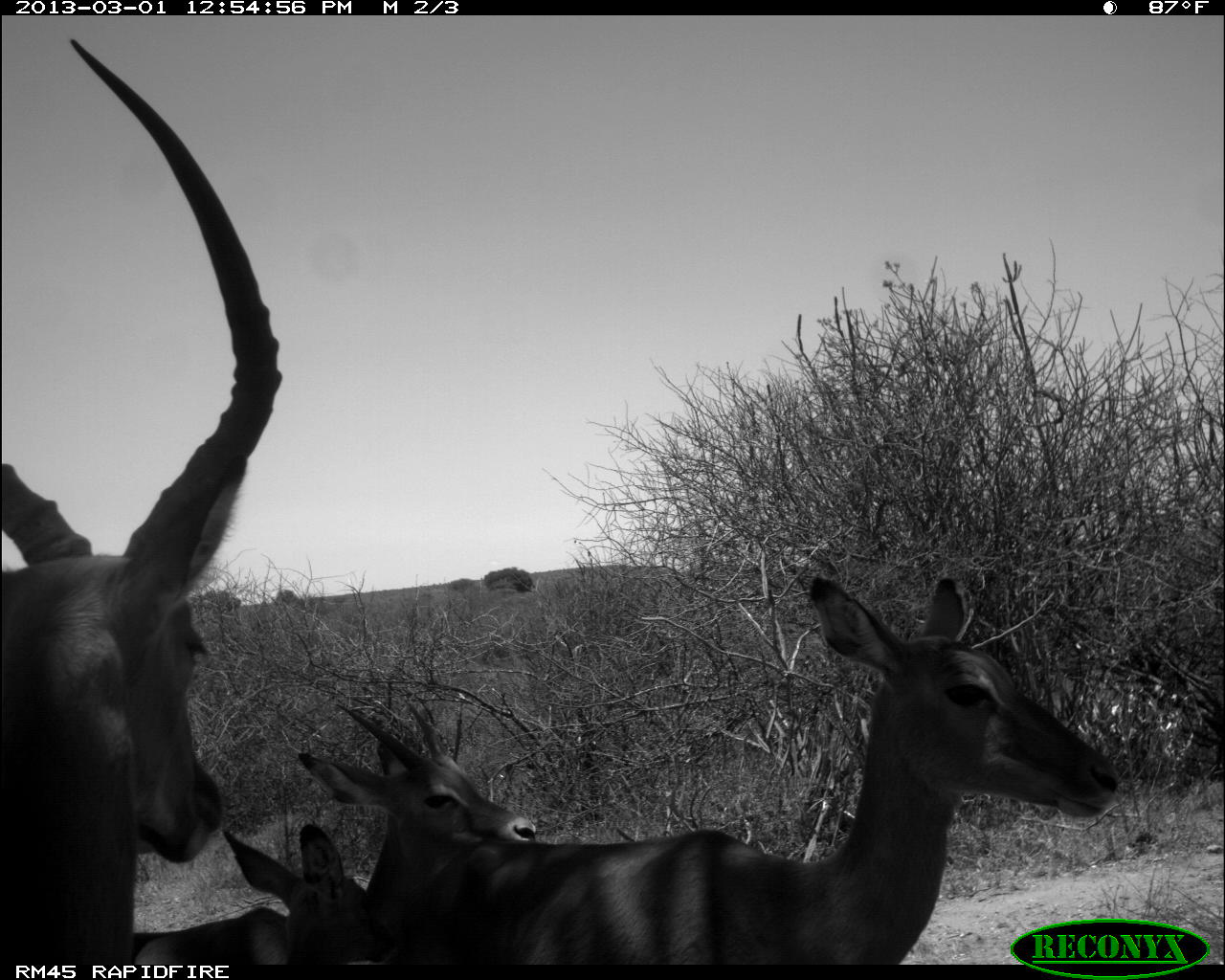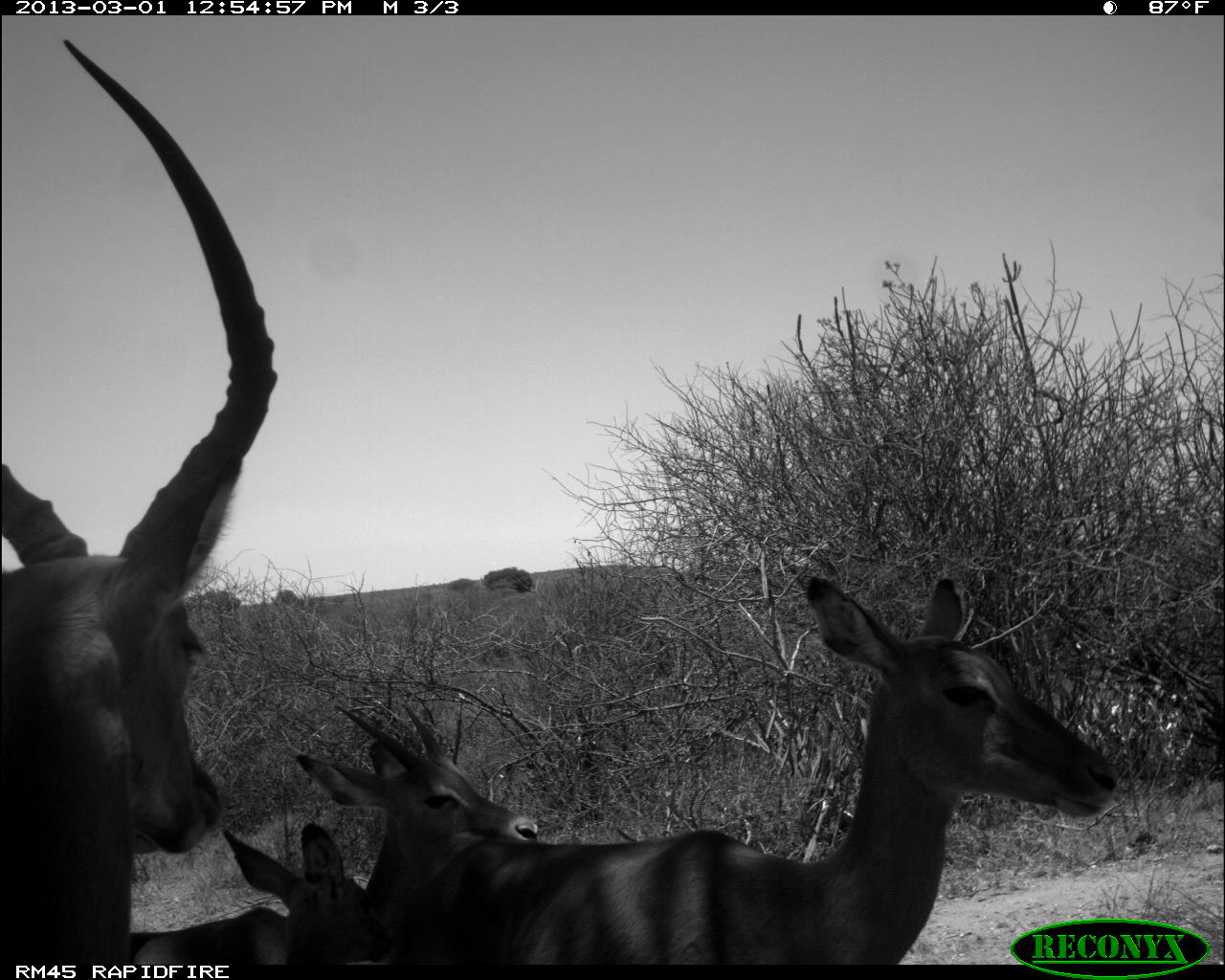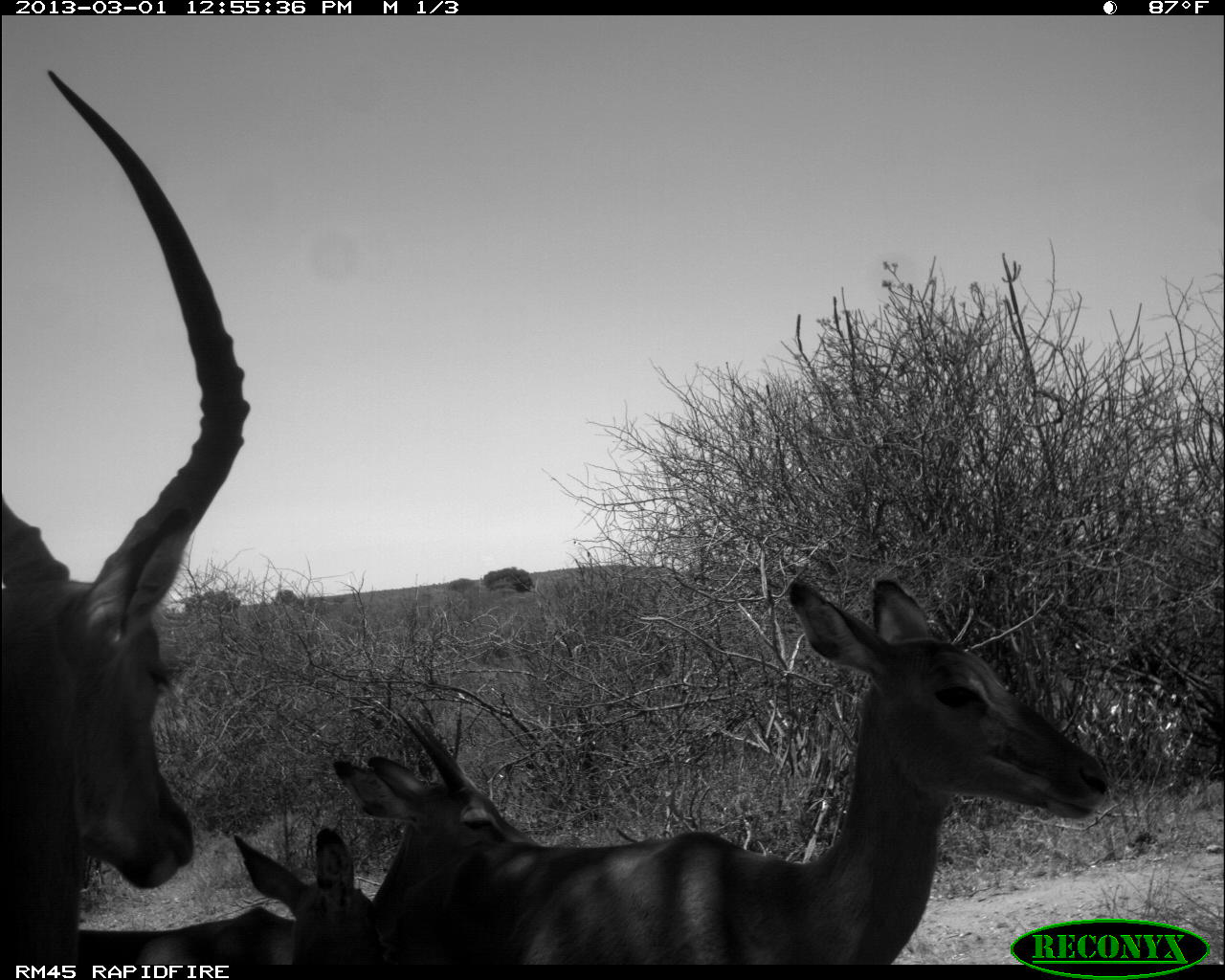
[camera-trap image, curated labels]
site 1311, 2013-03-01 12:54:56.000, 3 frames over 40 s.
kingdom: Animalia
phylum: Chordata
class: Mammalia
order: Artiodactyla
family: Bovidae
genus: Aepyceros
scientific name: Aepyceros melampus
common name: impala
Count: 5.